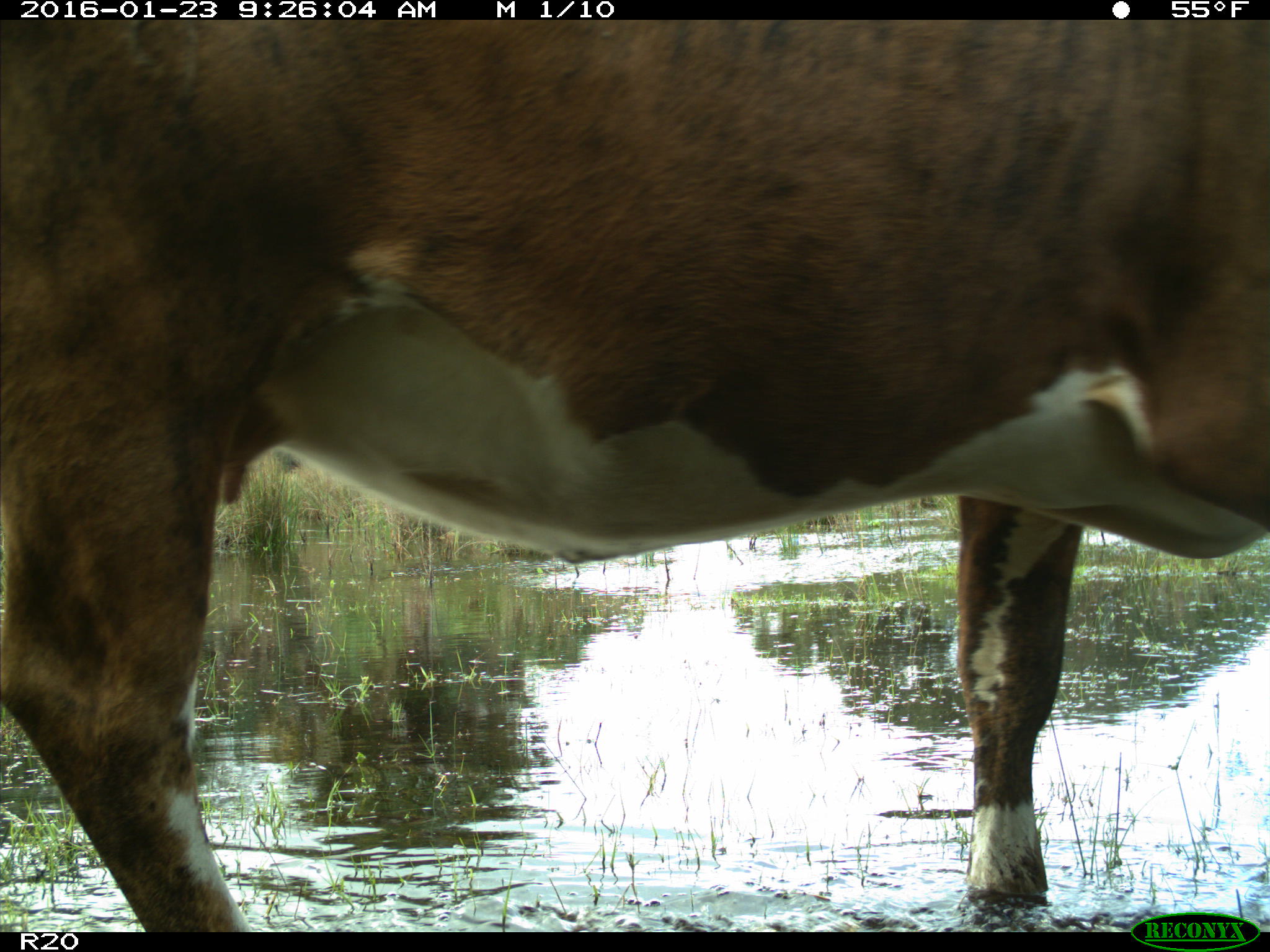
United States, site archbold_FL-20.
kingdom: Animalia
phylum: Chordata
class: Mammalia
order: Artiodactyla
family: Bovidae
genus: Bos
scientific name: Bos taurus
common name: domestic cow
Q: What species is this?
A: Bos taurus (domestic cow).